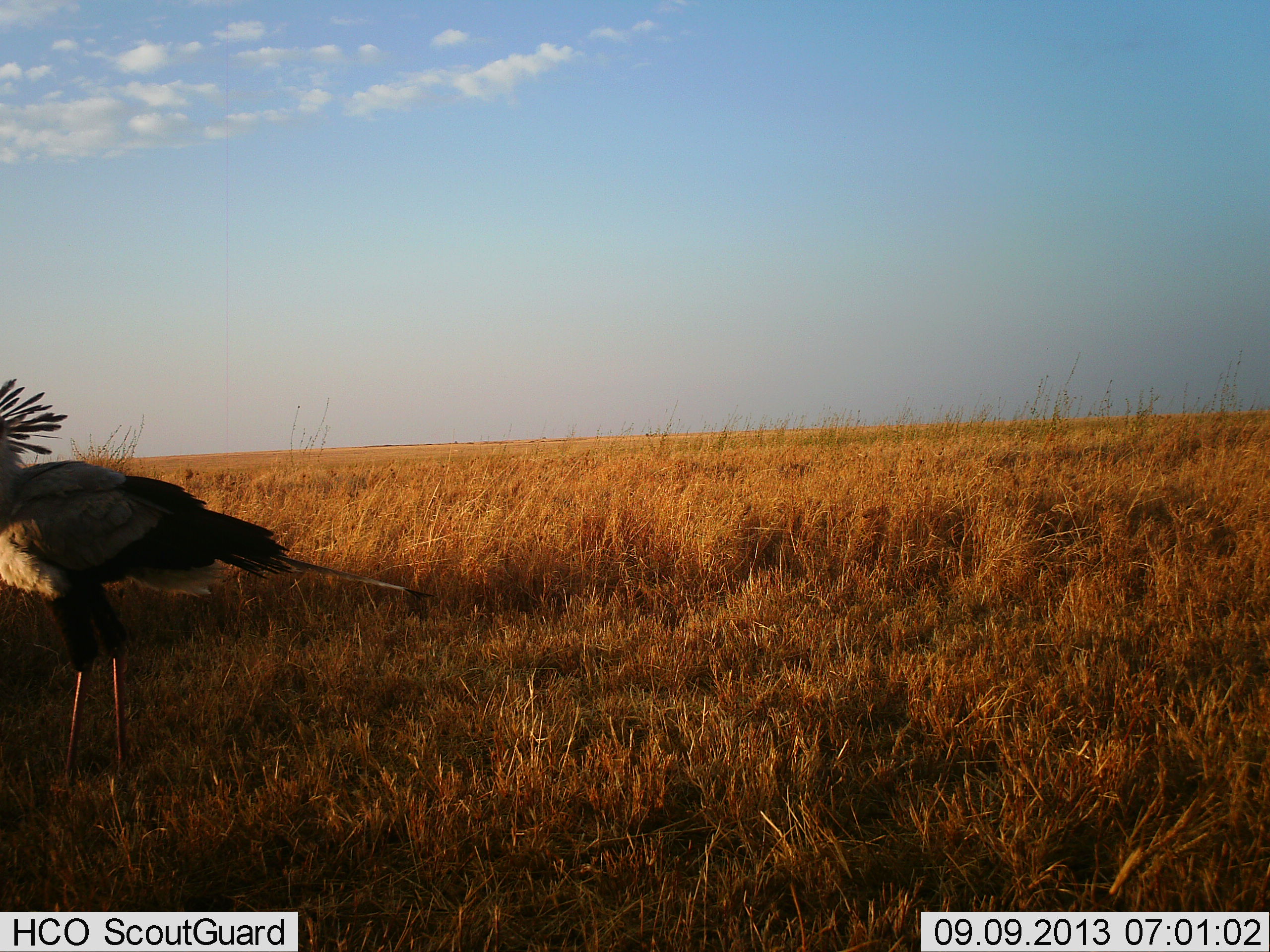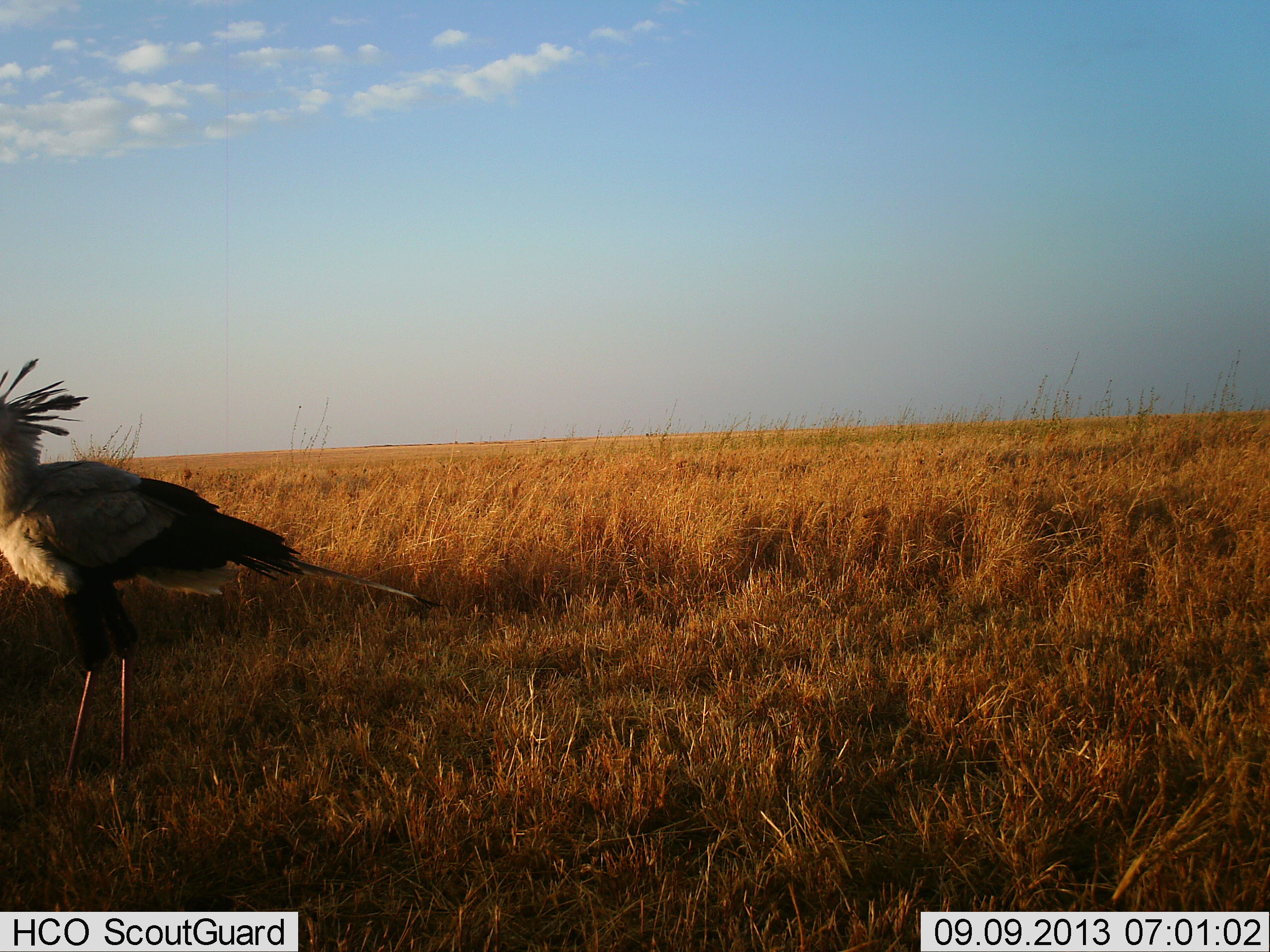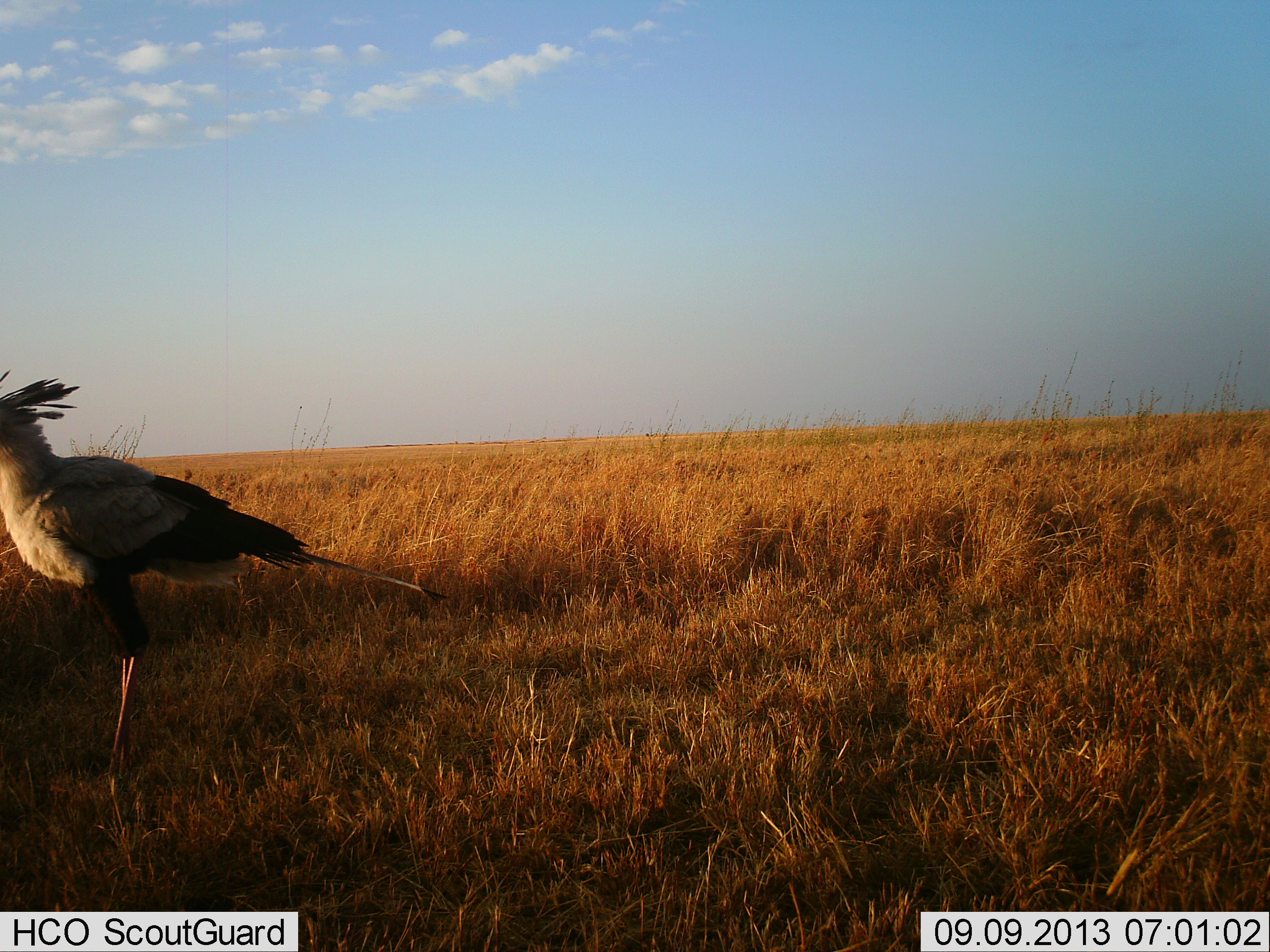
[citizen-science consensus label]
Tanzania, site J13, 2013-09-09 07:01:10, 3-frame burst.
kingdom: Animalia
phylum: Chordata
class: Aves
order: Accipitriformes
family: Sagittariidae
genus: Sagittarius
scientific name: Sagittarius serpentarius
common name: secretary bird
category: secretarybird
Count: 1.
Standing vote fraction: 90%.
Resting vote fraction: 0%.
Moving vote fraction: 10%.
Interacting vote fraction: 0%.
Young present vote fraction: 0%.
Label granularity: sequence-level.